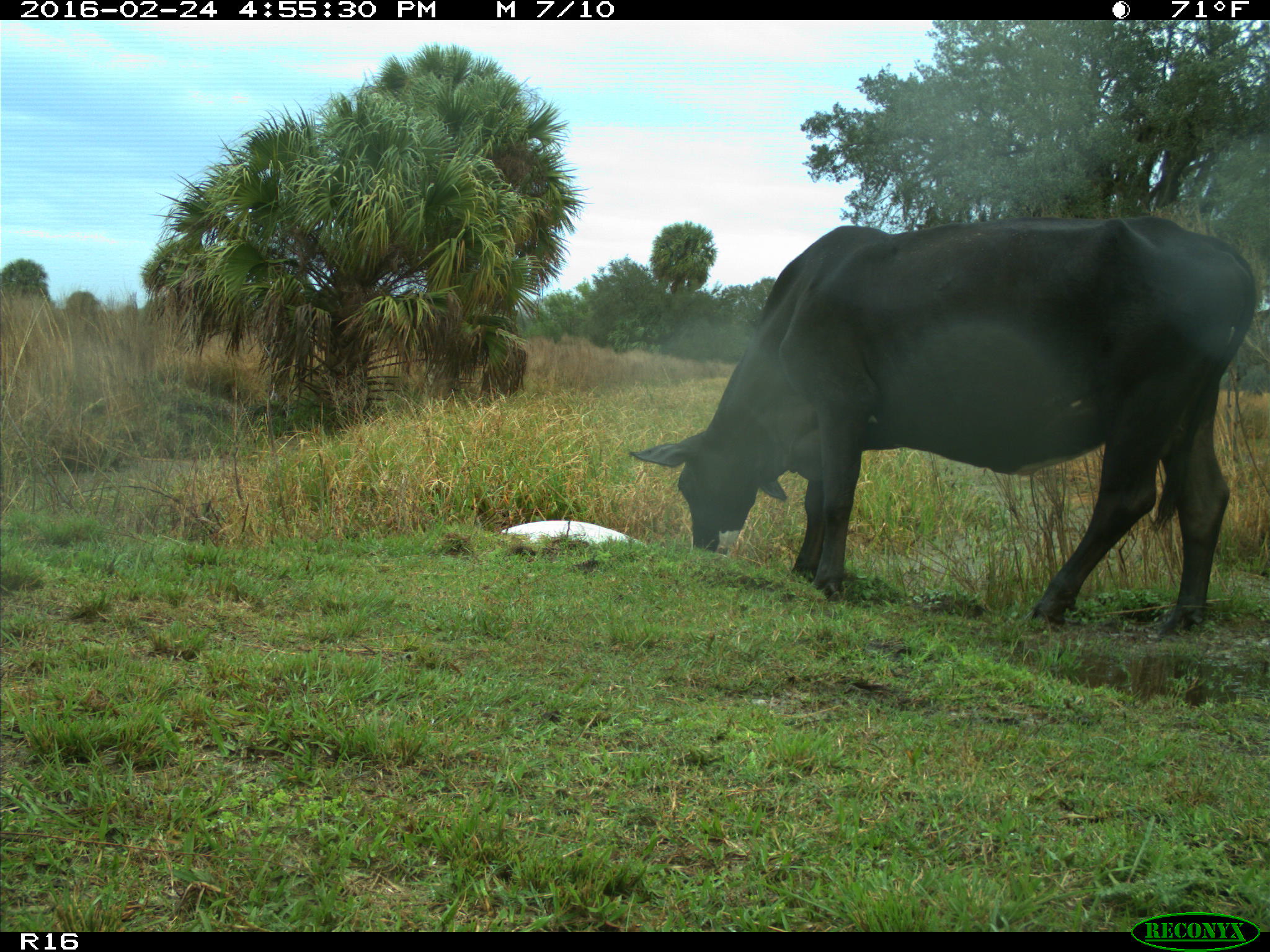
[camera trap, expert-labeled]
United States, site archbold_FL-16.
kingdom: Animalia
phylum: Chordata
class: Mammalia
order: Artiodactyla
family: Bovidae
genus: Bos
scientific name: Bos taurus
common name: domestic cow